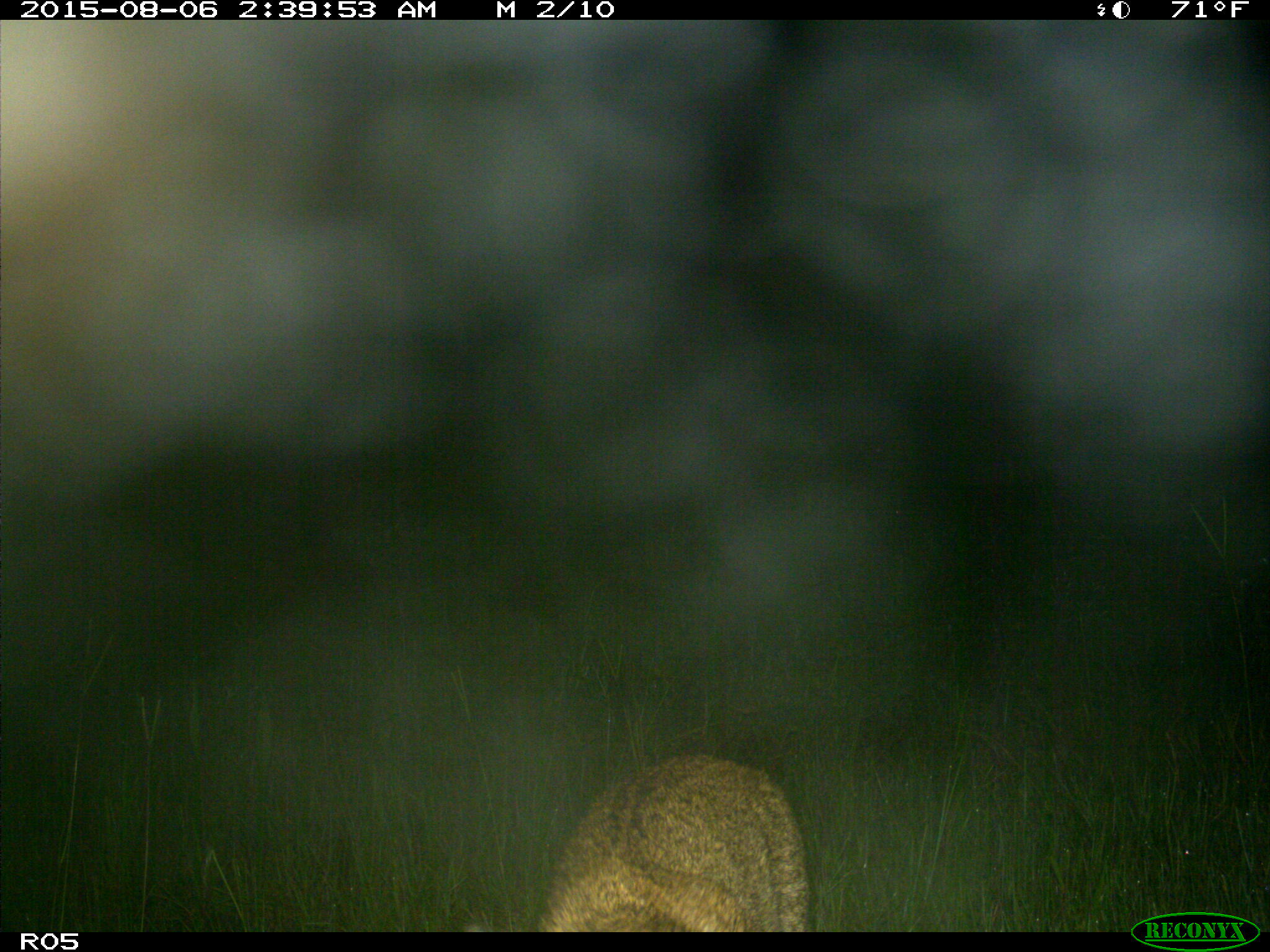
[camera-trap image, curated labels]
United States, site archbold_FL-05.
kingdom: Animalia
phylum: Chordata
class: Mammalia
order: Carnivora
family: Felidae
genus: Lynx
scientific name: Lynx rufus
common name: bobcat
Lynx rufus (bobcat).